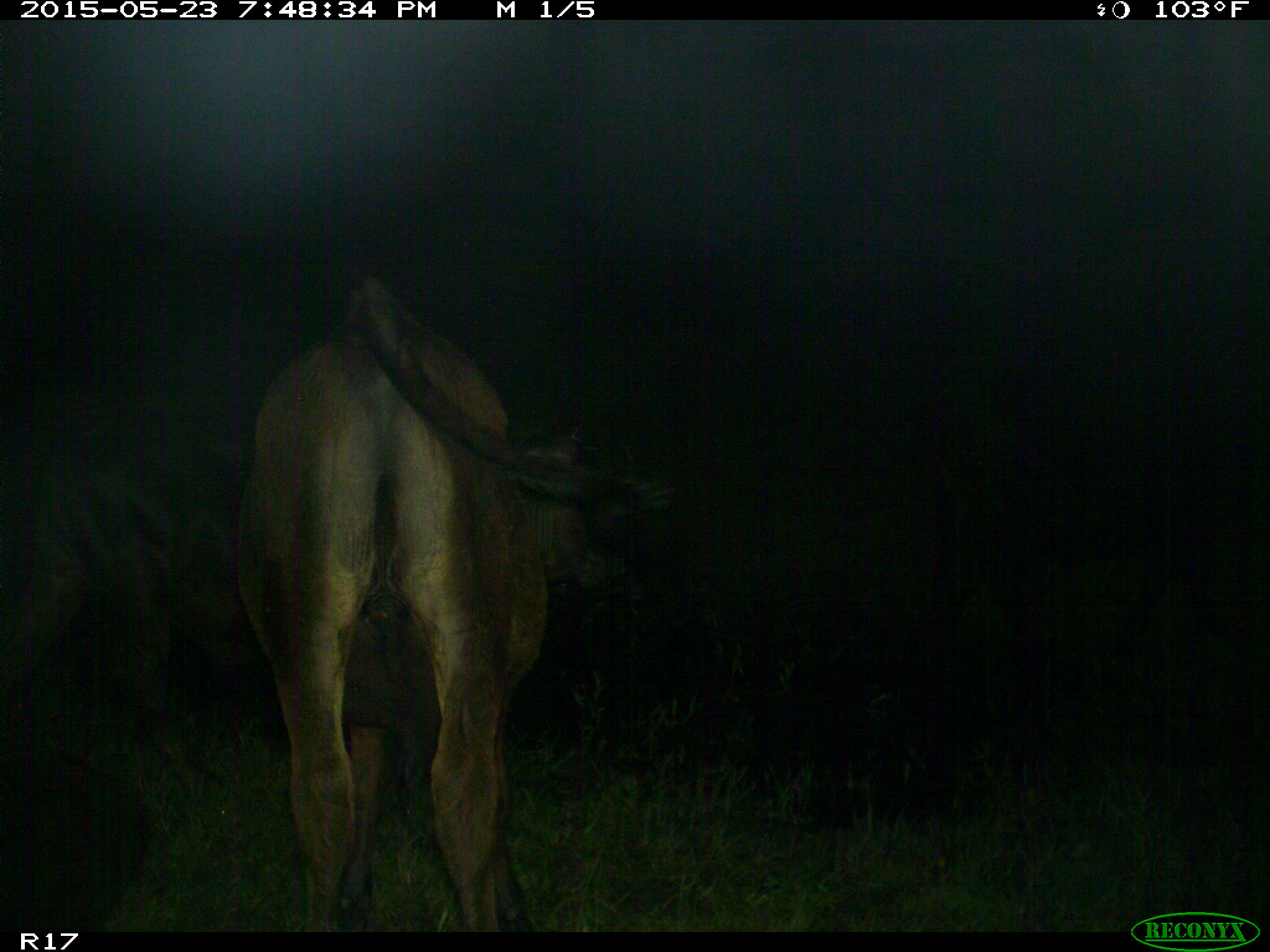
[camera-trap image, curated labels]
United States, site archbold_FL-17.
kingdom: Animalia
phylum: Chordata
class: Mammalia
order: Artiodactyla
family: Bovidae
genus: Bos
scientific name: Bos taurus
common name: domestic cow